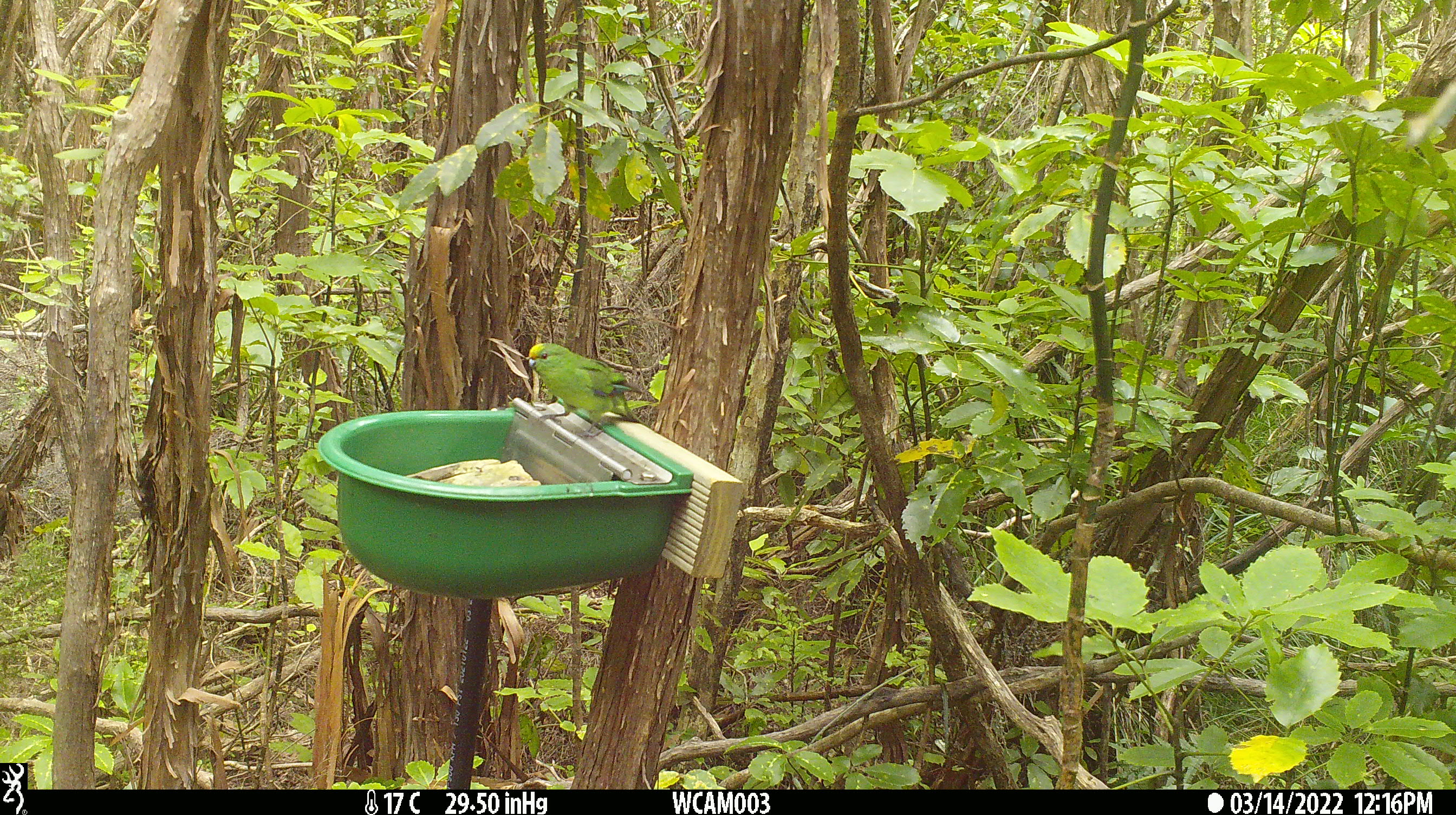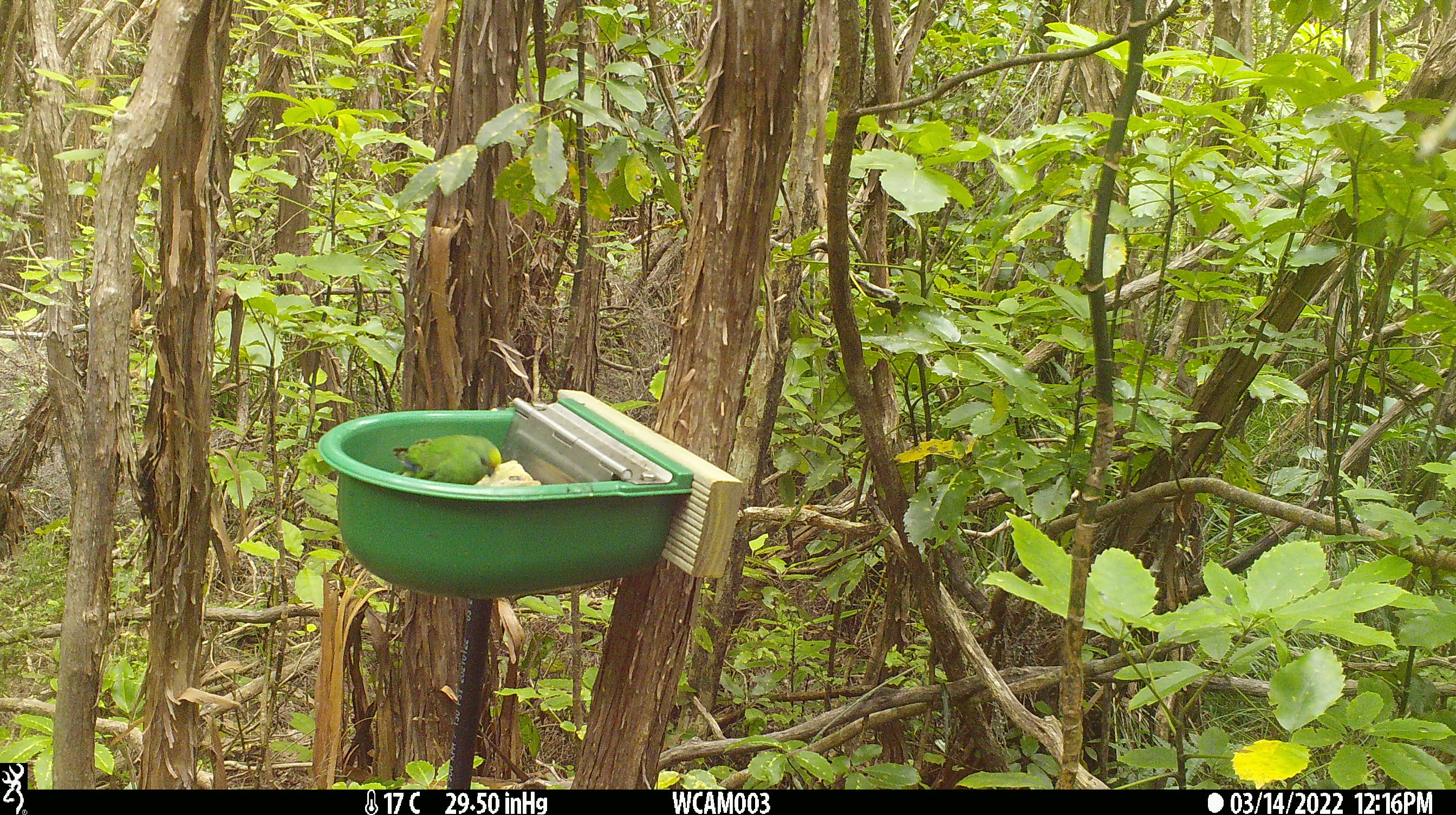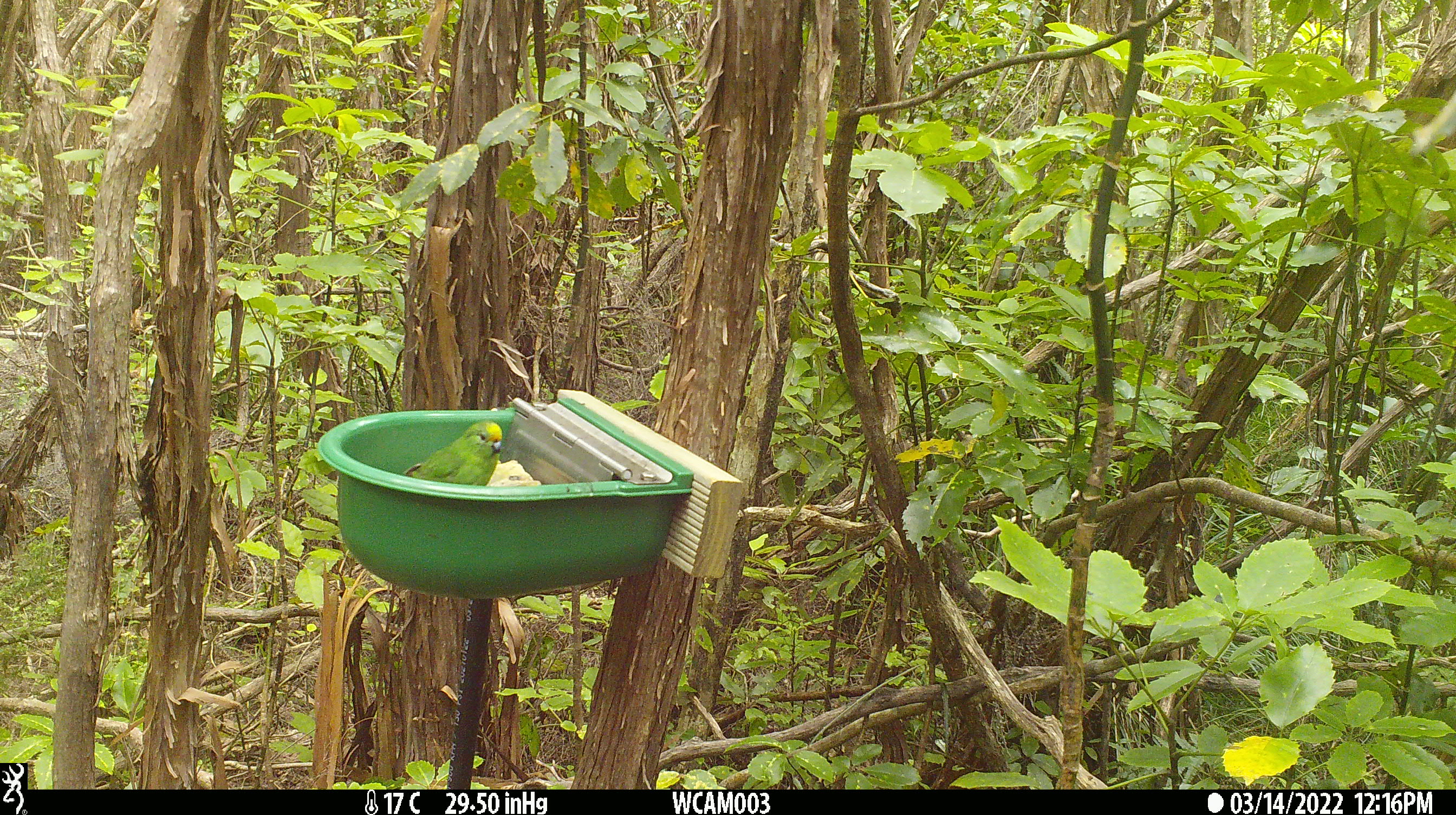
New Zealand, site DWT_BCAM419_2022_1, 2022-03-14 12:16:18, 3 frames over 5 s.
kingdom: Animalia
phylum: Chordata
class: Aves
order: Psittaciformes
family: Psittaculidae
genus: Cyanoramphus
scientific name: Cyanoramphus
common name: parakeet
Parakeet (Cyanoramphus).